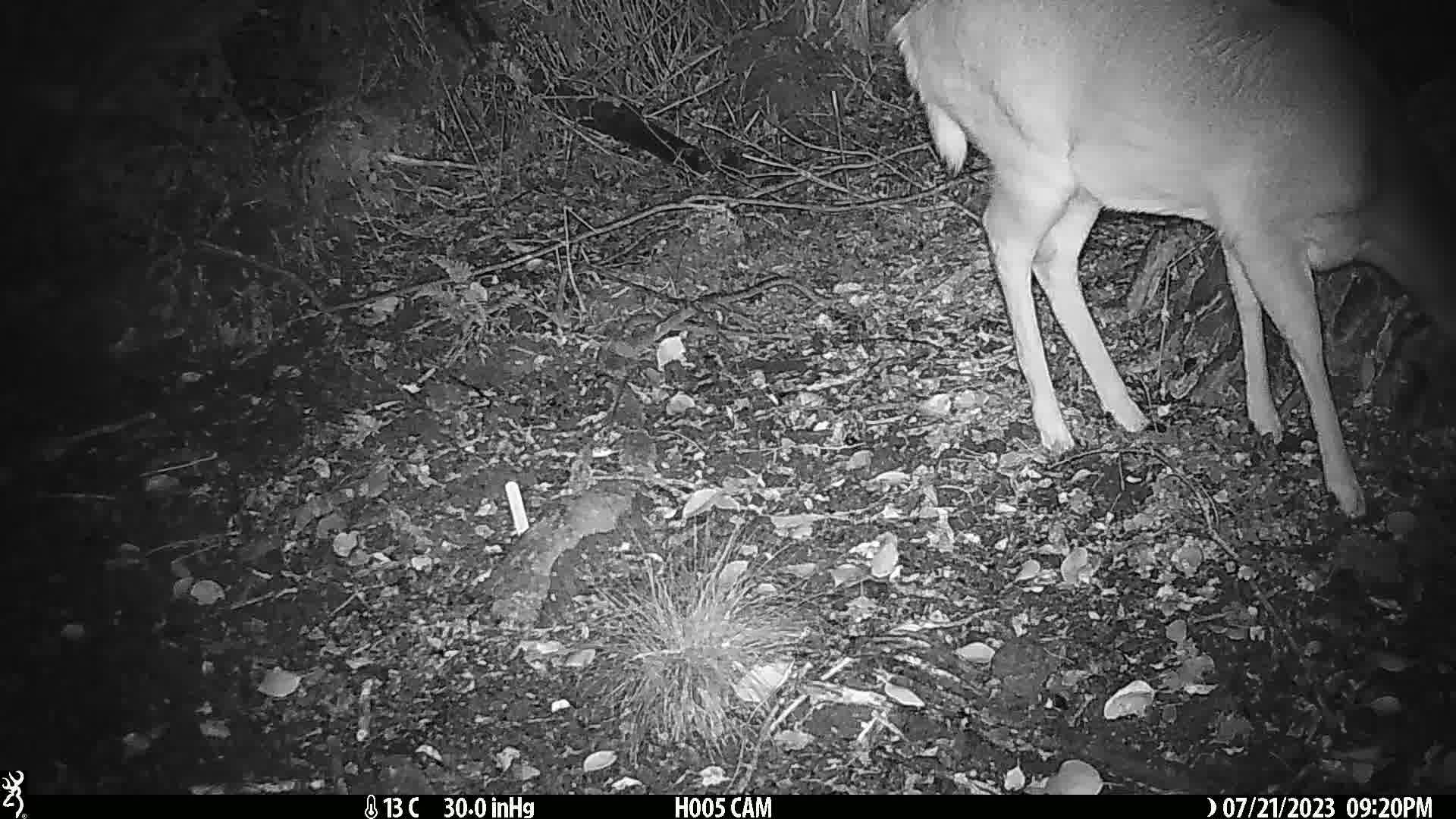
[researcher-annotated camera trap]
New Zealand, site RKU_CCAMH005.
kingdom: Animalia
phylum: Chordata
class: Mammalia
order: Artiodactyla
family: Cervidae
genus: Odocoileus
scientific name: Odocoileus virginianus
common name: white-tailed deer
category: white tailed deer